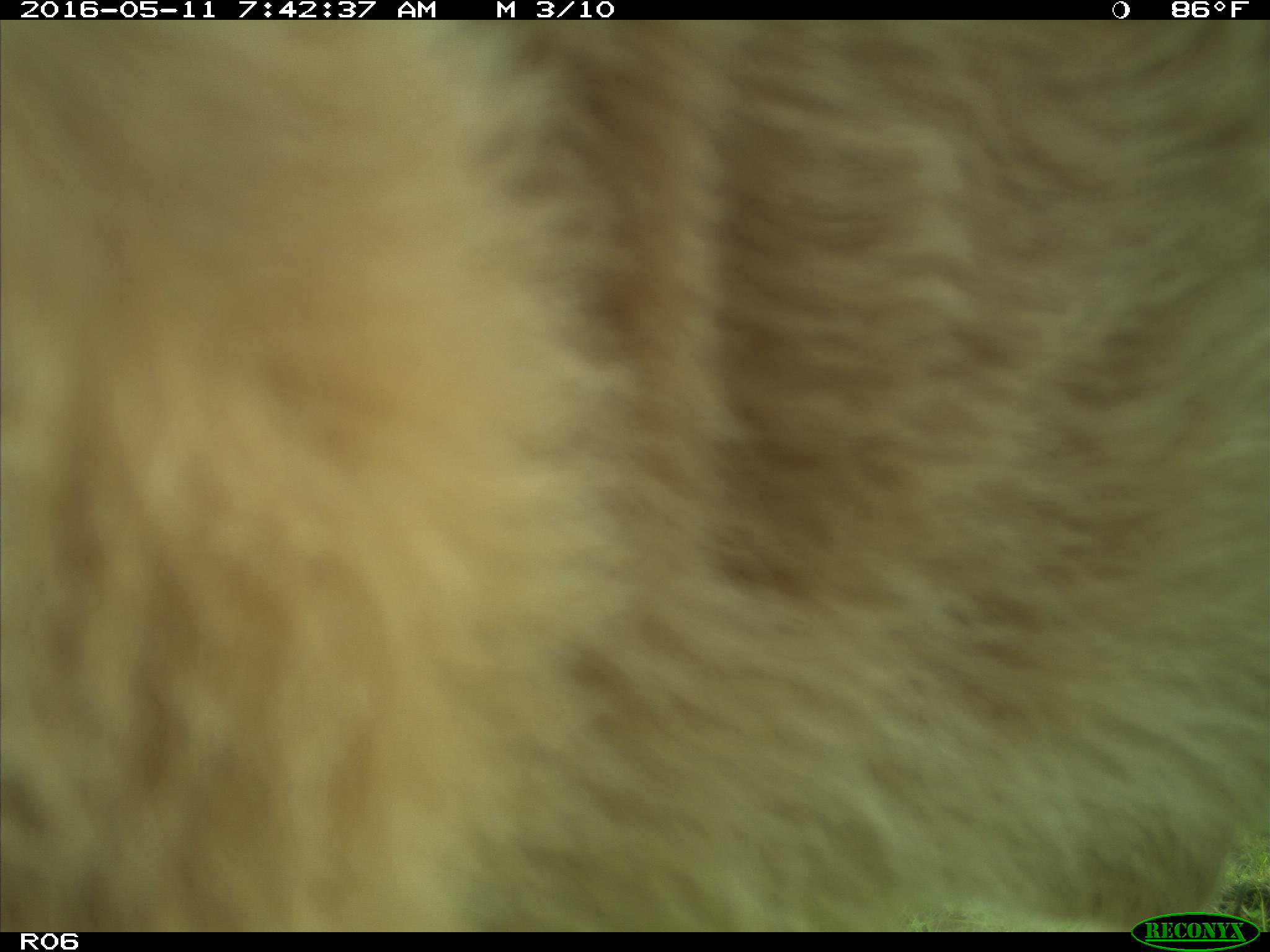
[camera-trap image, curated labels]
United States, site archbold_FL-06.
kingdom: Animalia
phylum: Chordata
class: Mammalia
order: Artiodactyla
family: Bovidae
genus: Bos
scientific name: Bos taurus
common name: domestic cow